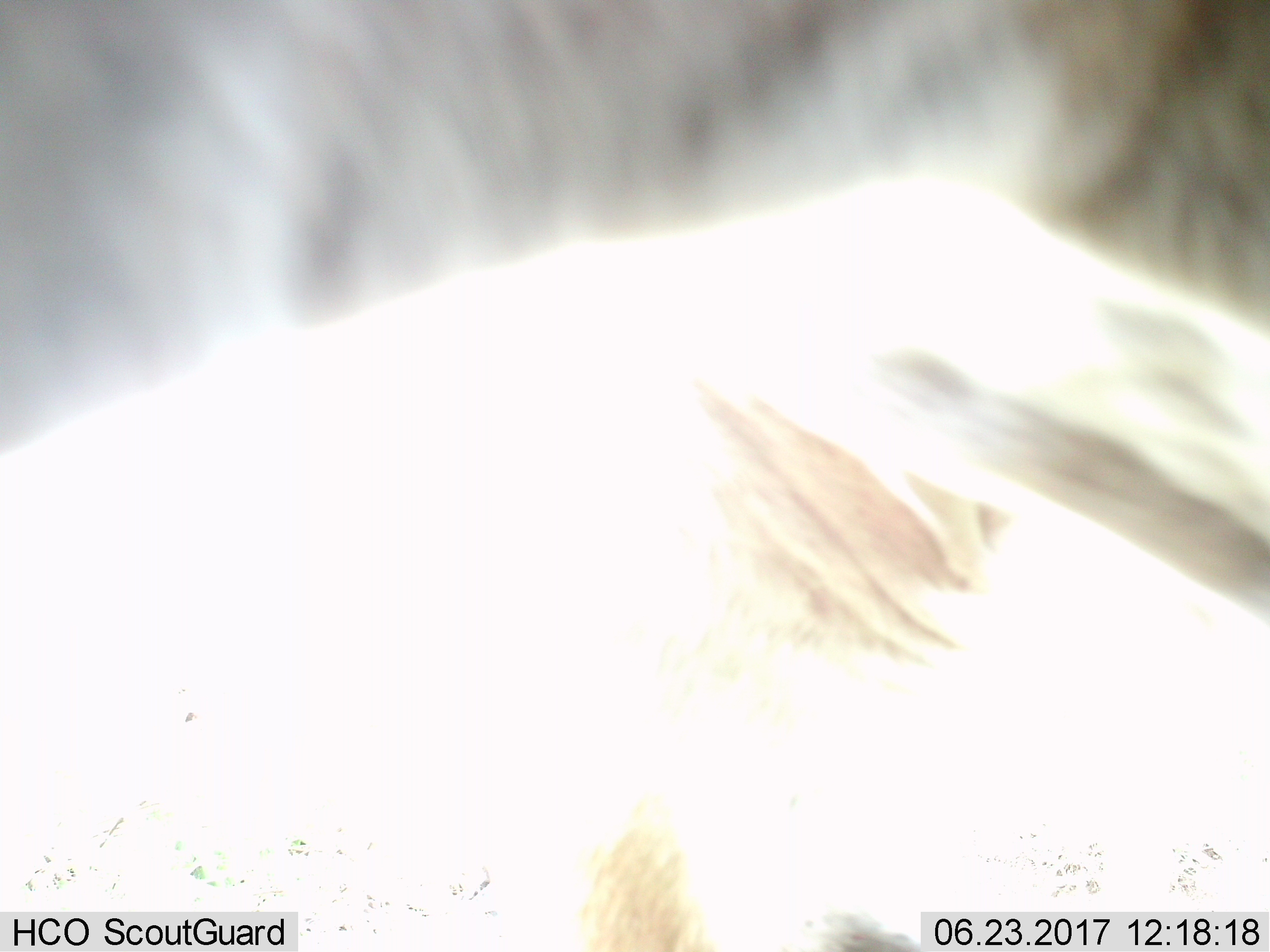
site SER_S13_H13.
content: unidentified animal